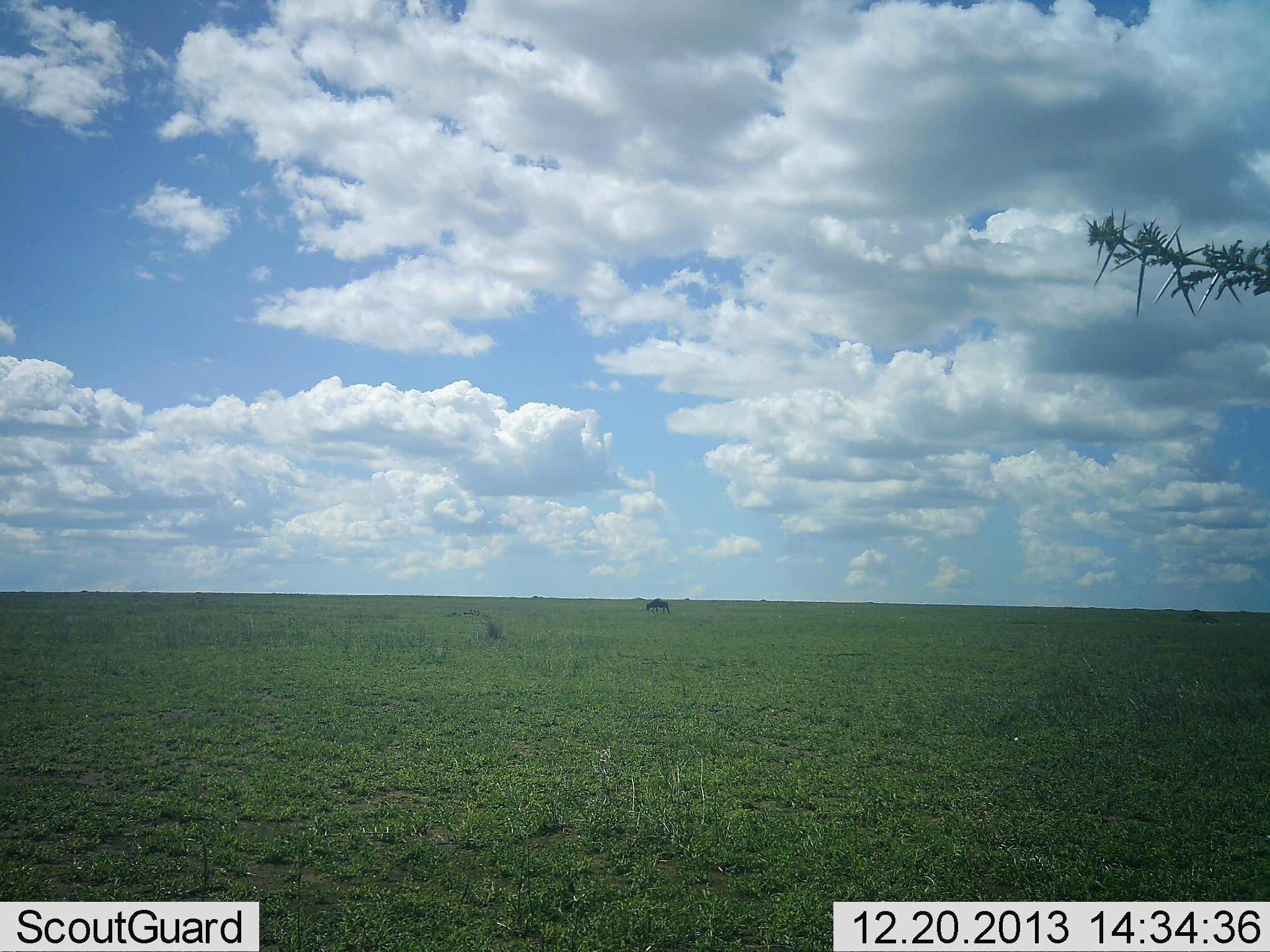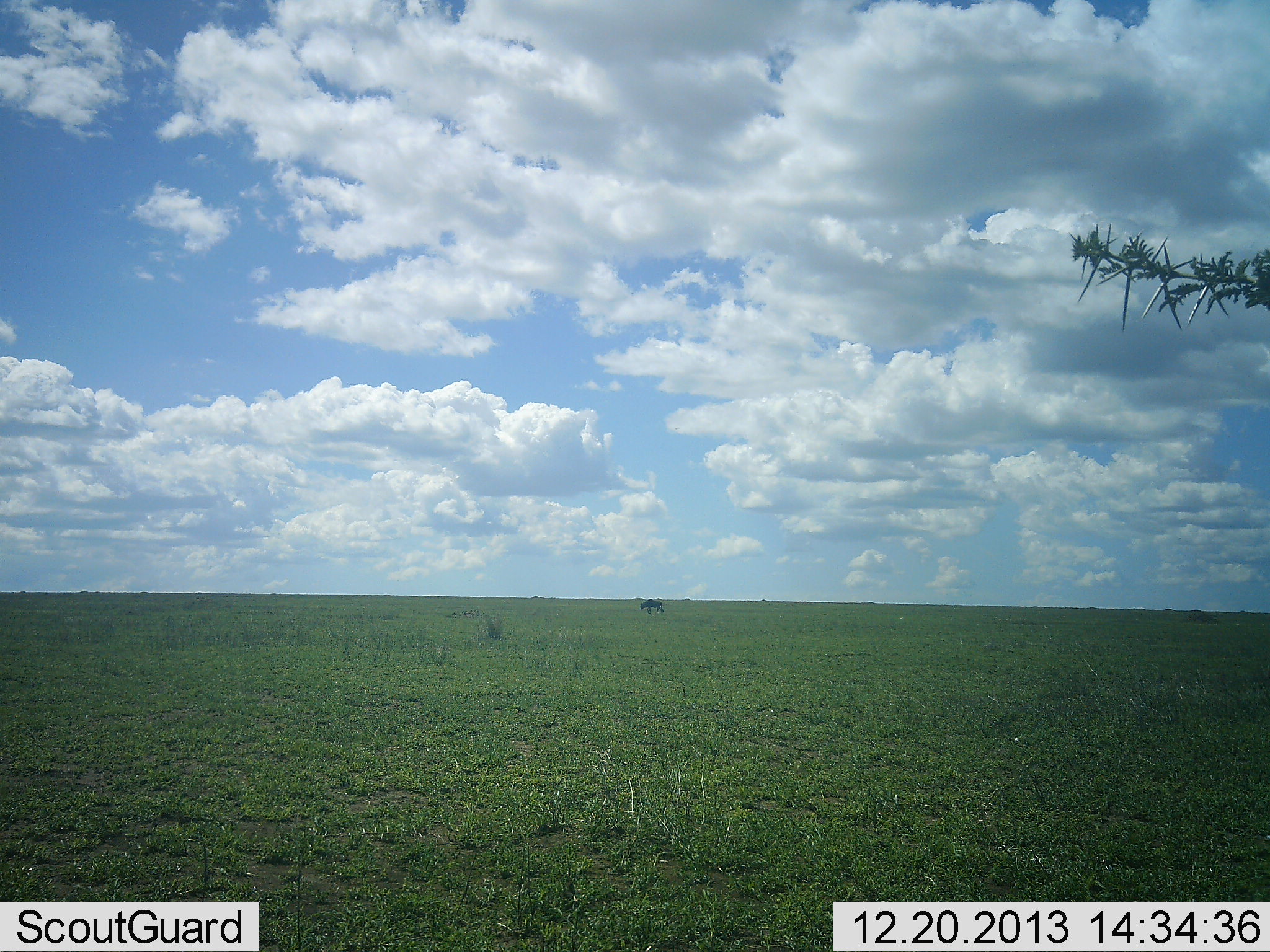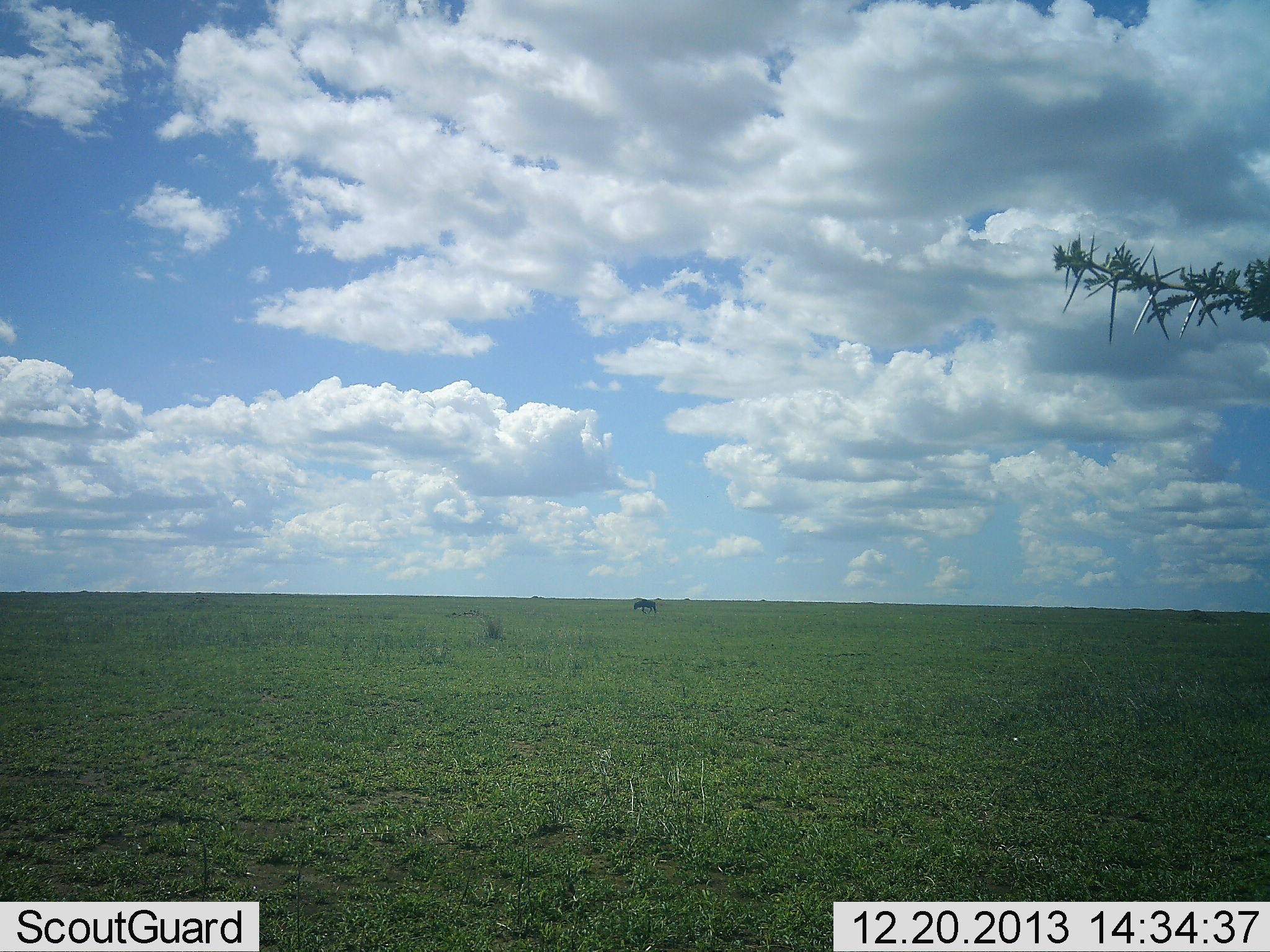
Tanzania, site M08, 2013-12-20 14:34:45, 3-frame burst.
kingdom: Animalia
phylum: Chordata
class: Mammalia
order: Artiodactyla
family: Bovidae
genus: Connochaetes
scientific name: Connochaetes taurinus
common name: blue wildebeest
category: wildebeest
Wildebeest (blue wildebeest) (Connochaetes taurinus), count 1. Behavior (volunteer vote fractions): standing 12%, resting 6%, moving 76%, interacting 0%. Young present (vote fraction): 0%. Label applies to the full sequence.